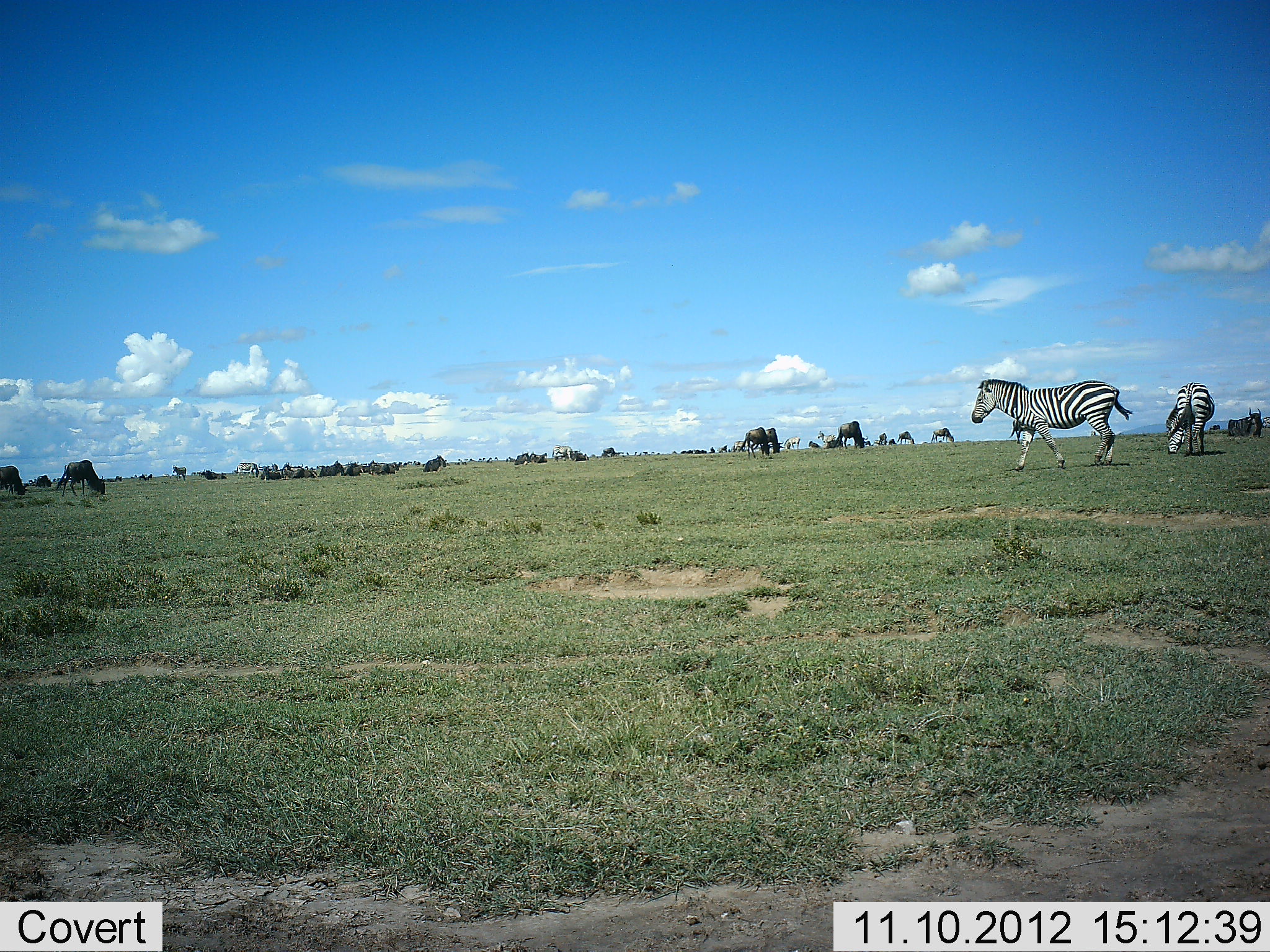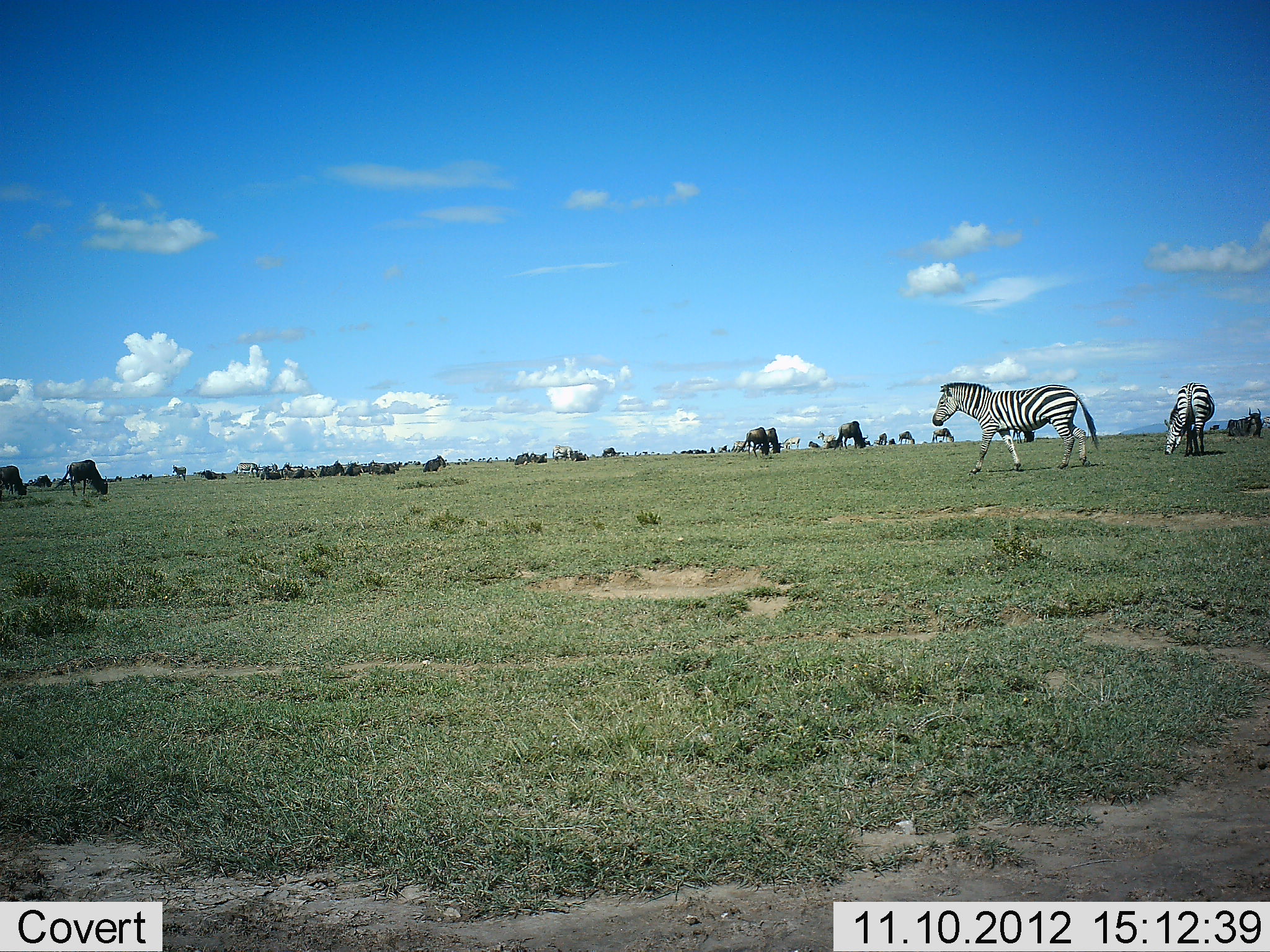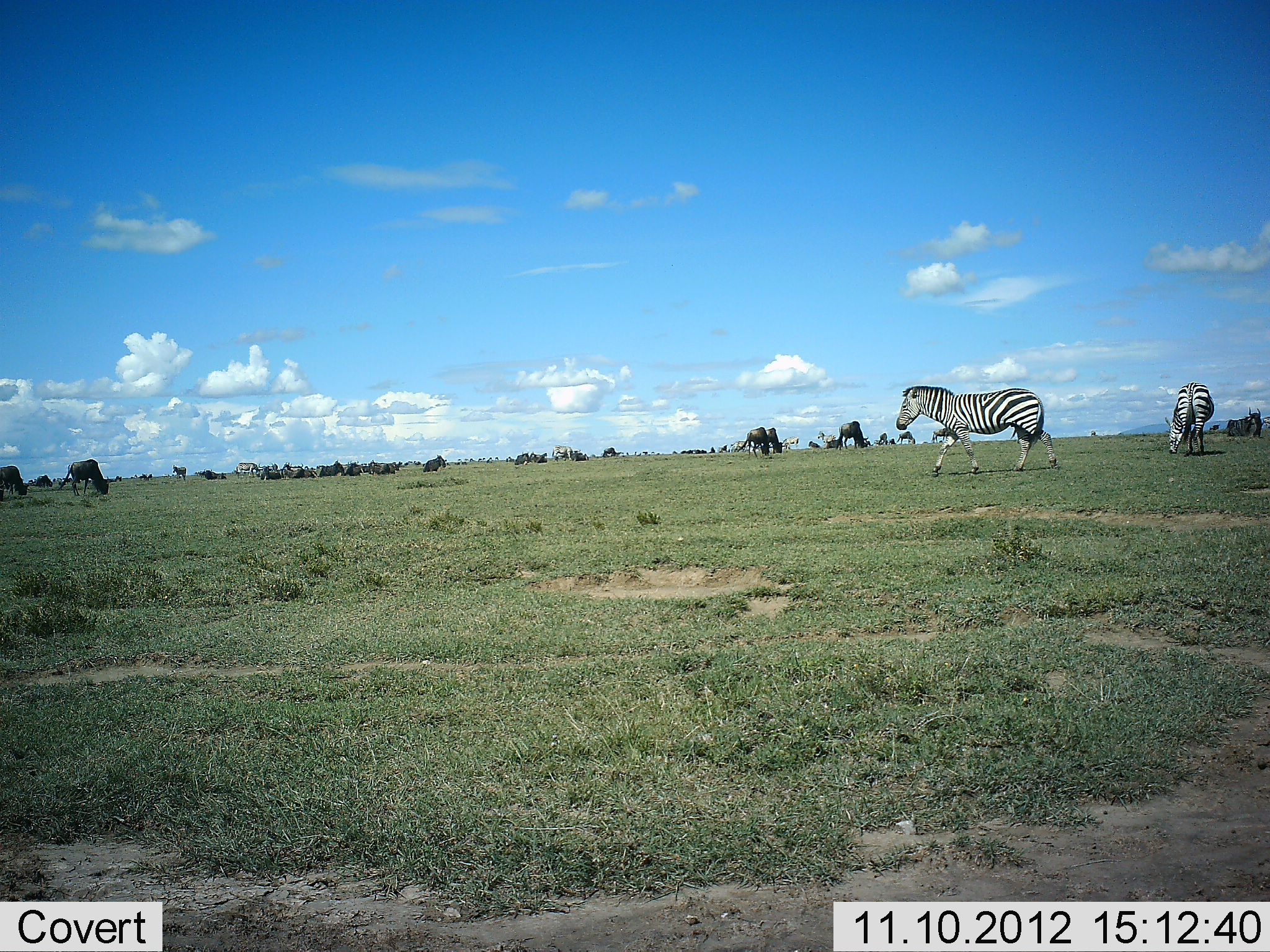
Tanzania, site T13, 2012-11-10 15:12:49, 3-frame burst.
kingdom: Animalia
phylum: Chordata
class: Mammalia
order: Artiodactyla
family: Bovidae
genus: Connochaetes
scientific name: Connochaetes taurinus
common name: blue wildebeest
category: wildebeest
Wildebeest (blue wildebeest) (Connochaetes taurinus), count 11-50. Behavior (volunteer vote fractions): standing 40%, resting 40%, moving 20%, interacting 0%. Young present (vote fraction): 0%. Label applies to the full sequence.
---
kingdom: Animalia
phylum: Chordata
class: Mammalia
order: Perissodactyla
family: Equidae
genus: Equus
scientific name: Equus quagga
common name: plains zebra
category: zebra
Zebra (plains zebra) (Equus quagga), count 3. Behavior (volunteer vote fractions): standing 27%, resting 9%, moving 100%, interacting 0%. Young present (vote fraction): 0%. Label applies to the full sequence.